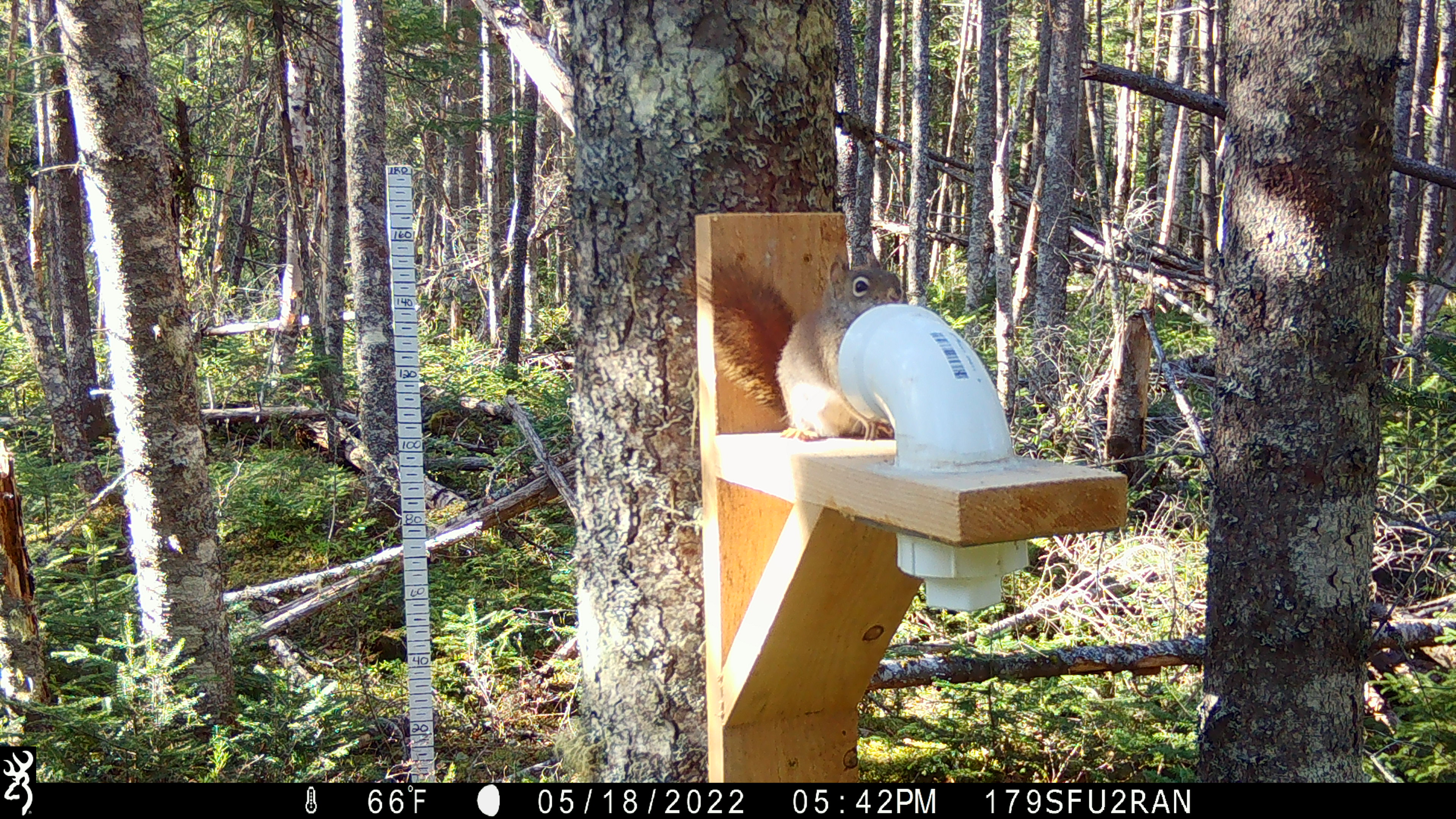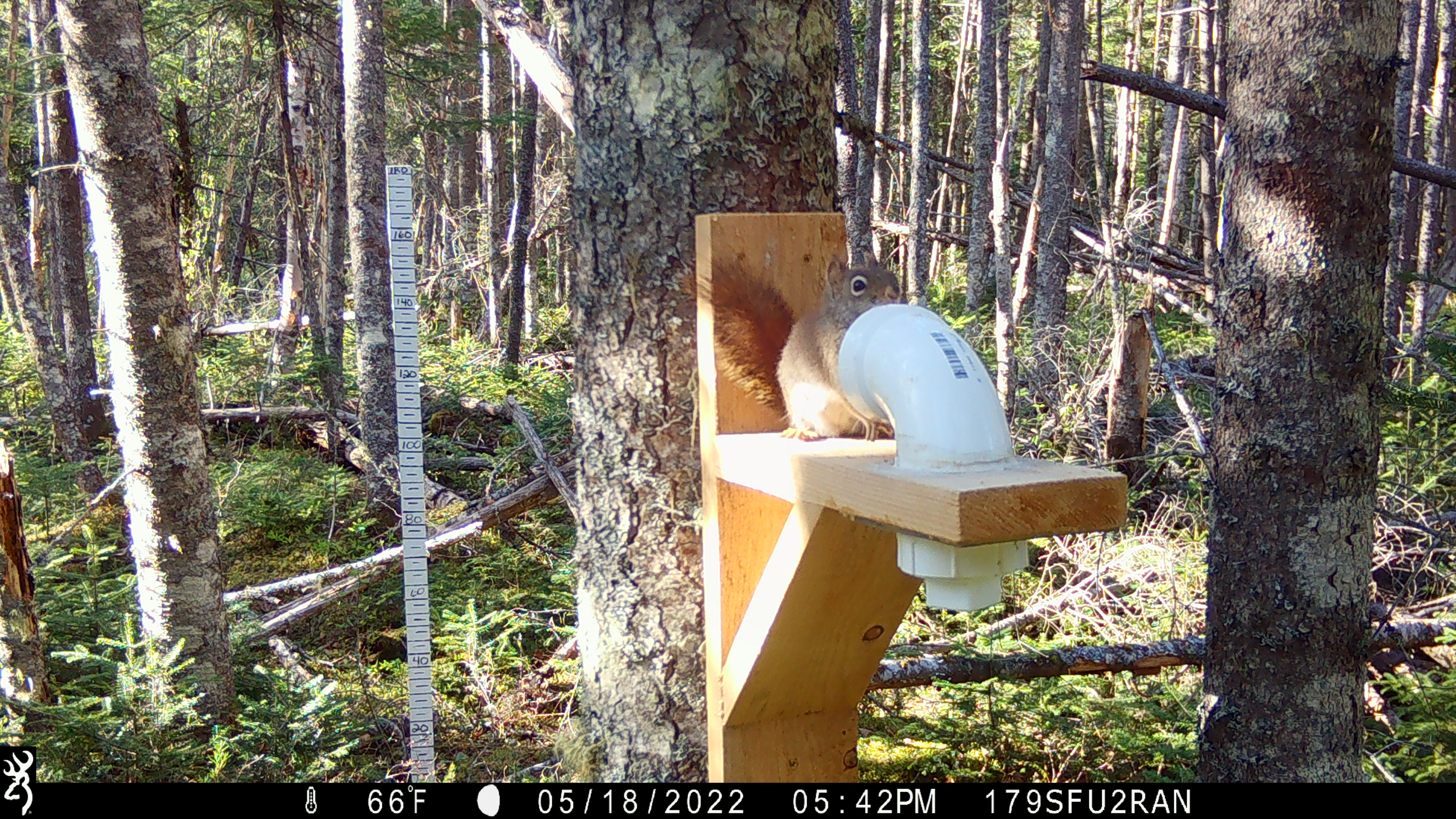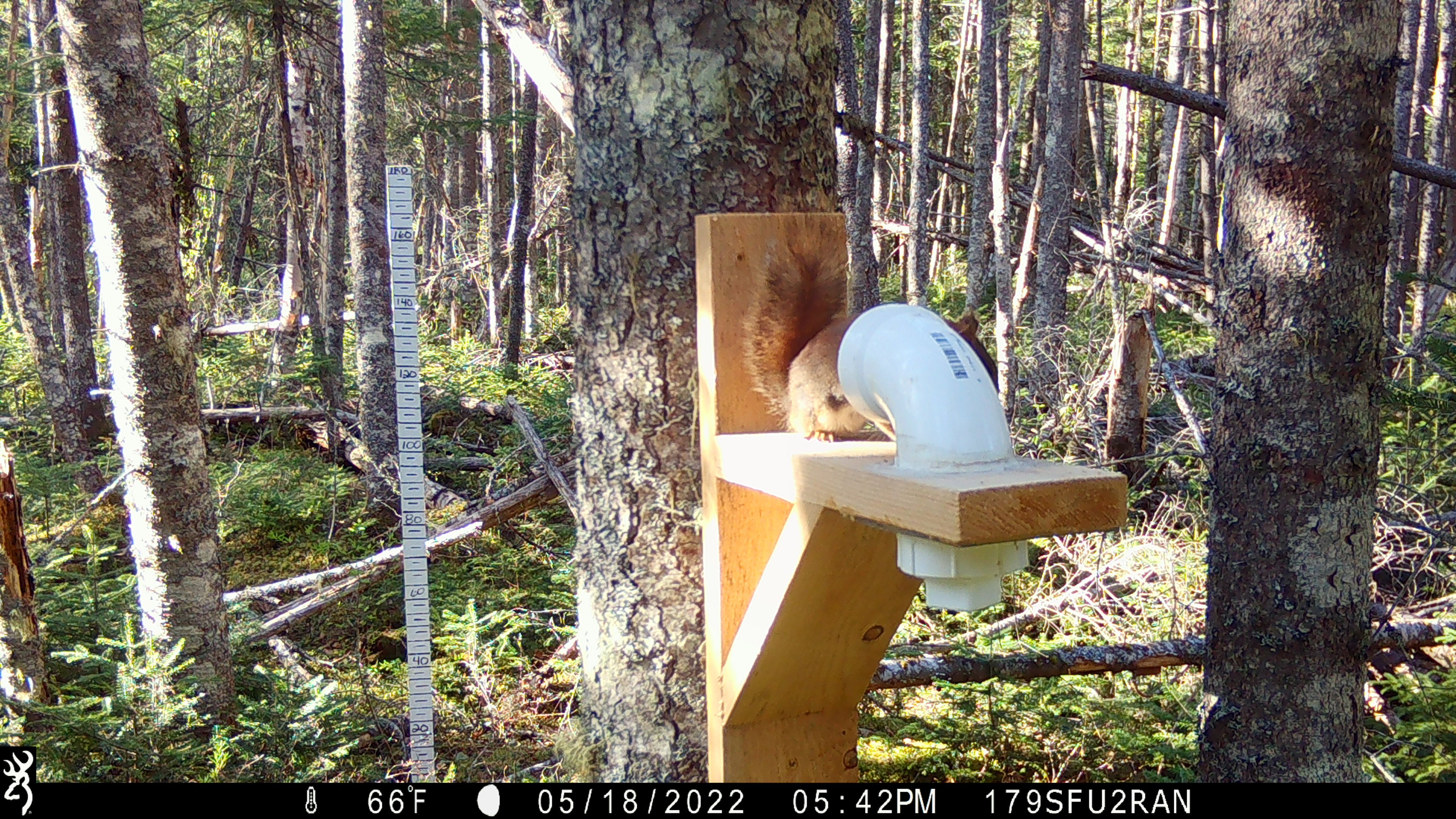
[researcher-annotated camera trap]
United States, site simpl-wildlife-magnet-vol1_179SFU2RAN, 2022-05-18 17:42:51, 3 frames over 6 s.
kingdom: Animalia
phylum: Chordata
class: Mammalia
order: Rodentia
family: Sciuridae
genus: Tamiasciurus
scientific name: Tamiasciurus hudsonicus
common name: red squirrel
Red squirrel (Tamiasciurus hudsonicus).